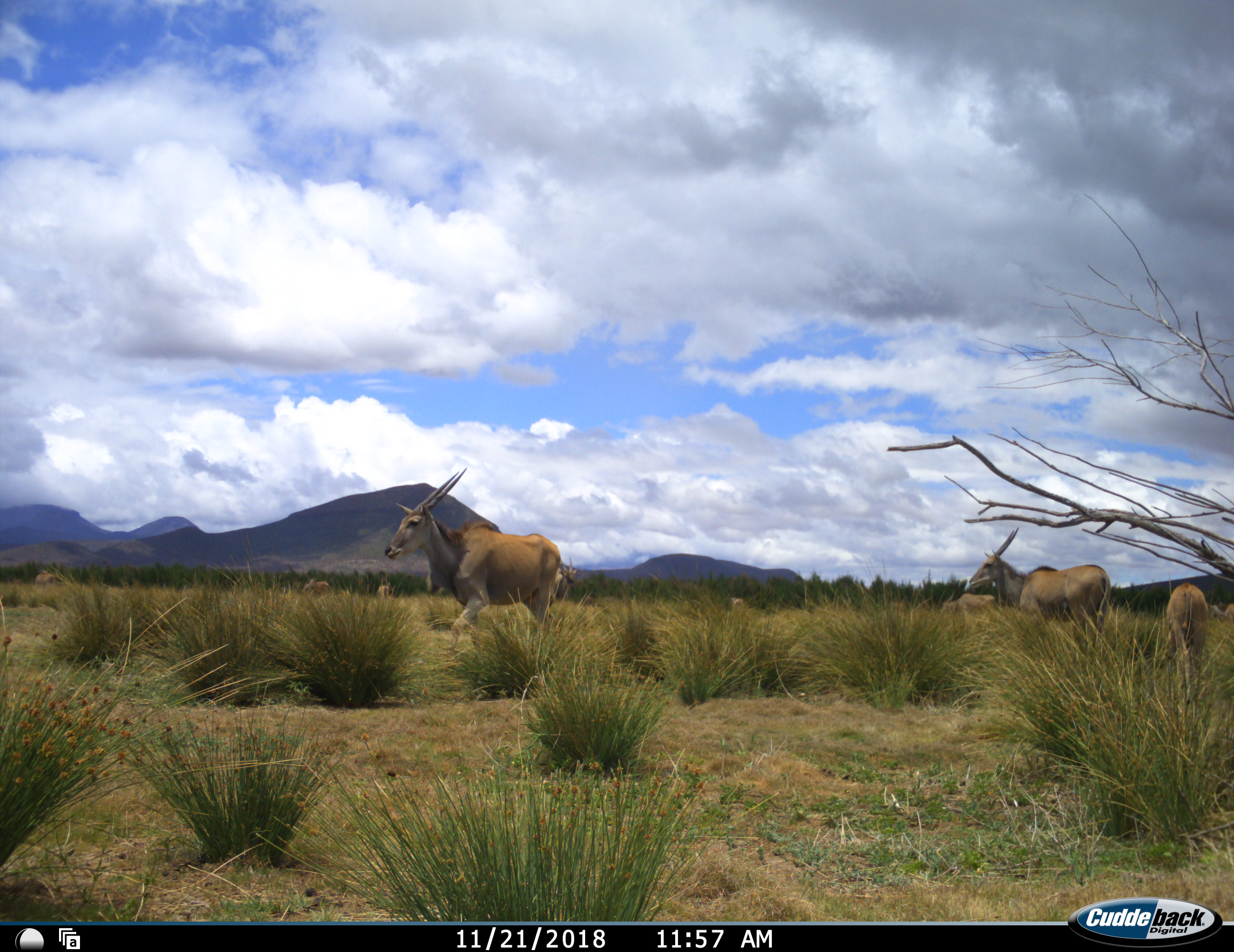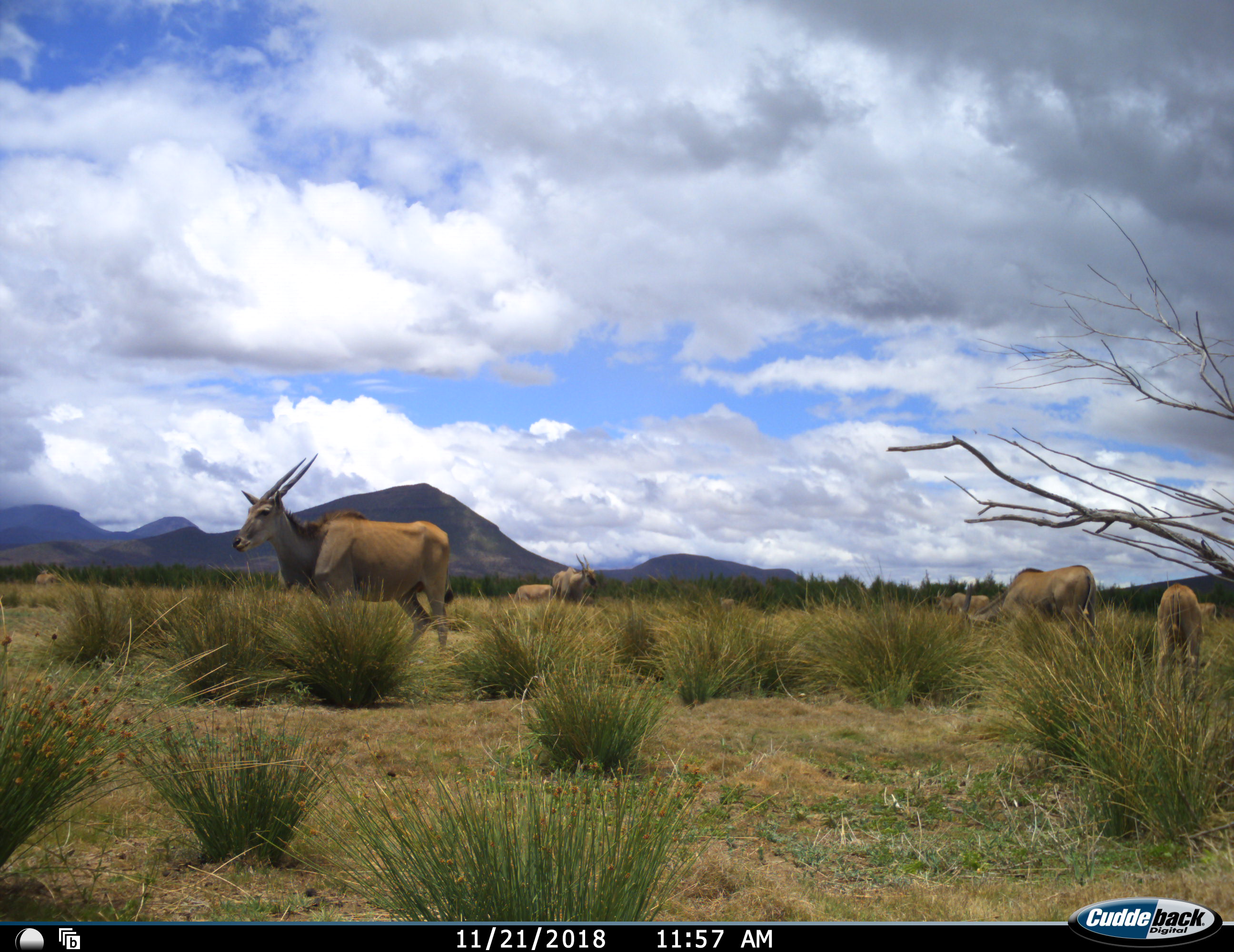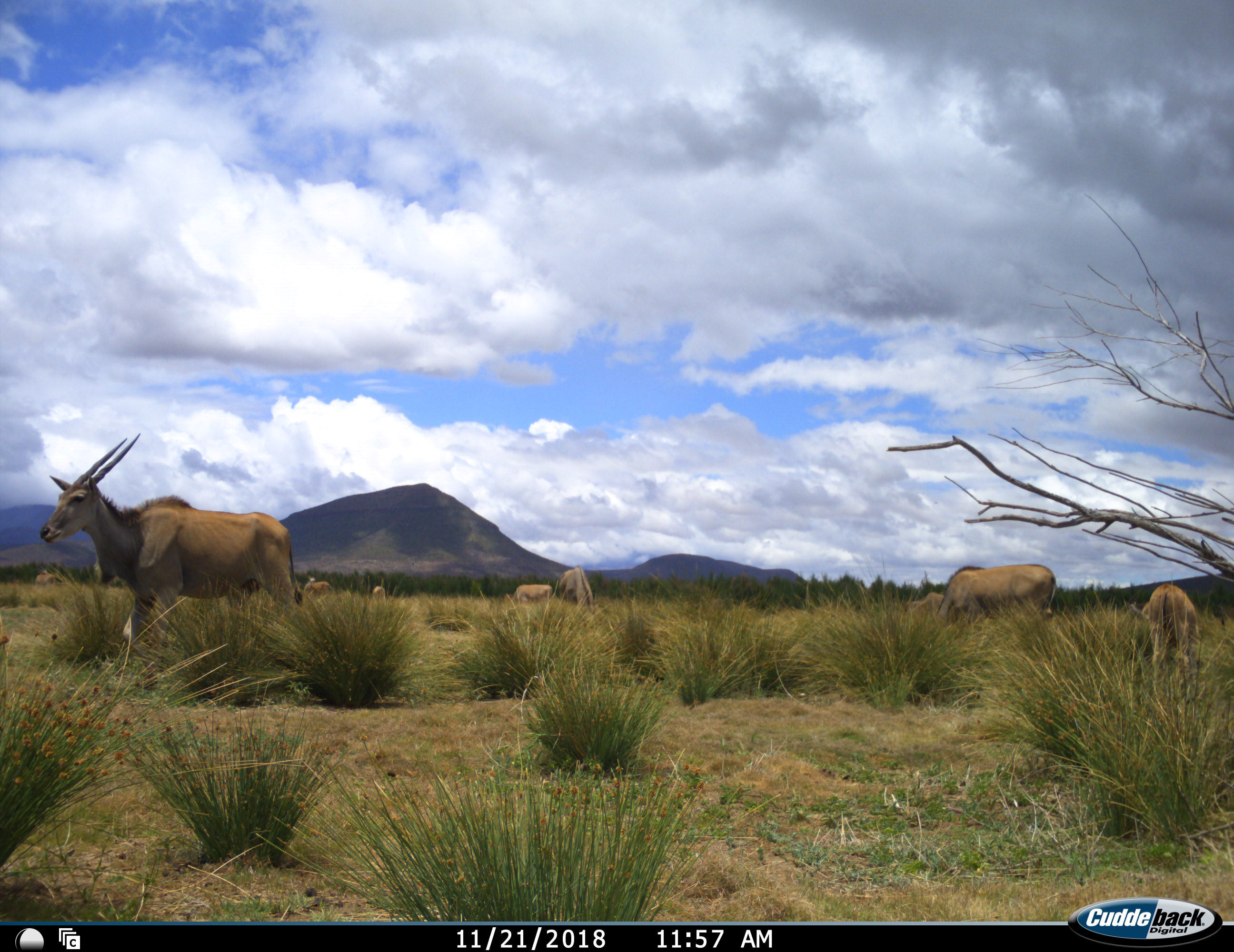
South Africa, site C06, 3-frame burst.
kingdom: Animalia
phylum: Chordata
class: Mammalia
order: Artiodactyla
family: Bovidae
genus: Tragelaphus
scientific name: Tragelaphus oryx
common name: eland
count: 10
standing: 70%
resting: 0%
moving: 90%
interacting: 0%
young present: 20%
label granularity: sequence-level